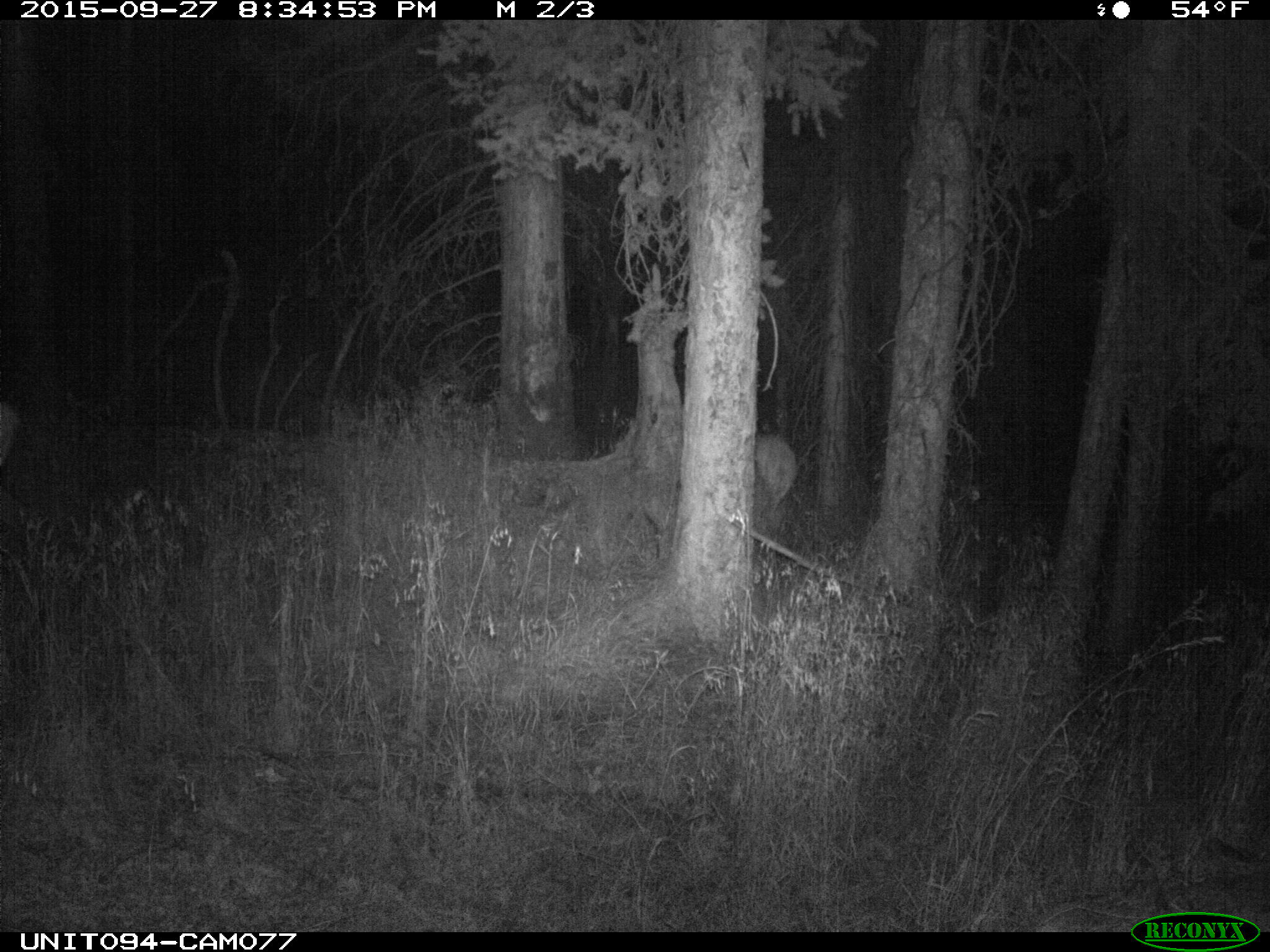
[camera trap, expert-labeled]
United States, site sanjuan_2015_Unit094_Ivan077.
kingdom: Animalia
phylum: Chordata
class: Mammalia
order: Artiodactyla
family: Cervidae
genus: Cervus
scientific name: Cervus elaphus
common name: red deer